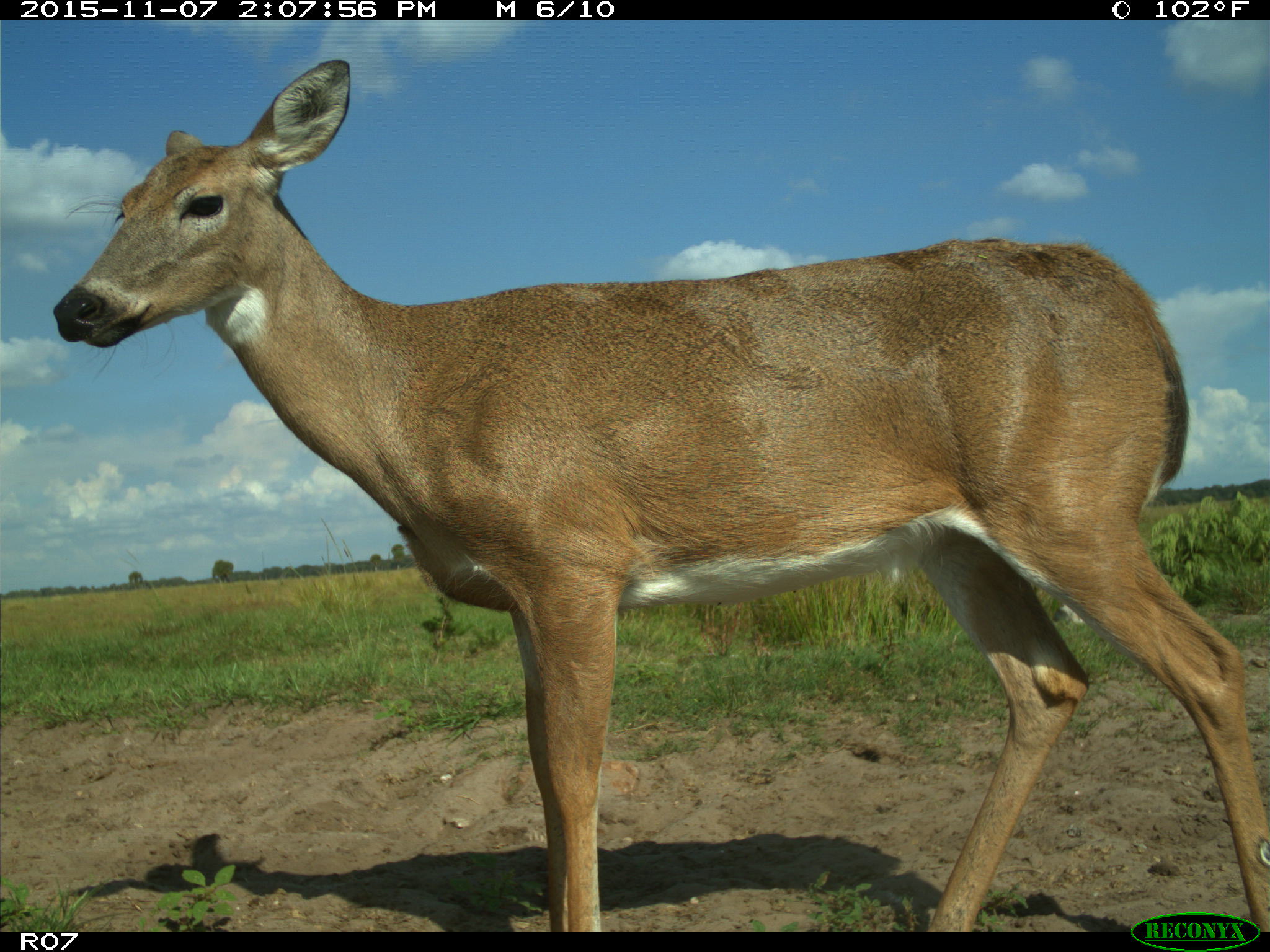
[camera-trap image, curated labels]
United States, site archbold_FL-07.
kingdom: Animalia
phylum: Chordata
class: Mammalia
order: Artiodactyla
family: Cervidae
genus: Odocoileus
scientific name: Odocoileus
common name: deer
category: unidentified deer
Unidentified deer (deer) (Odocoileus).